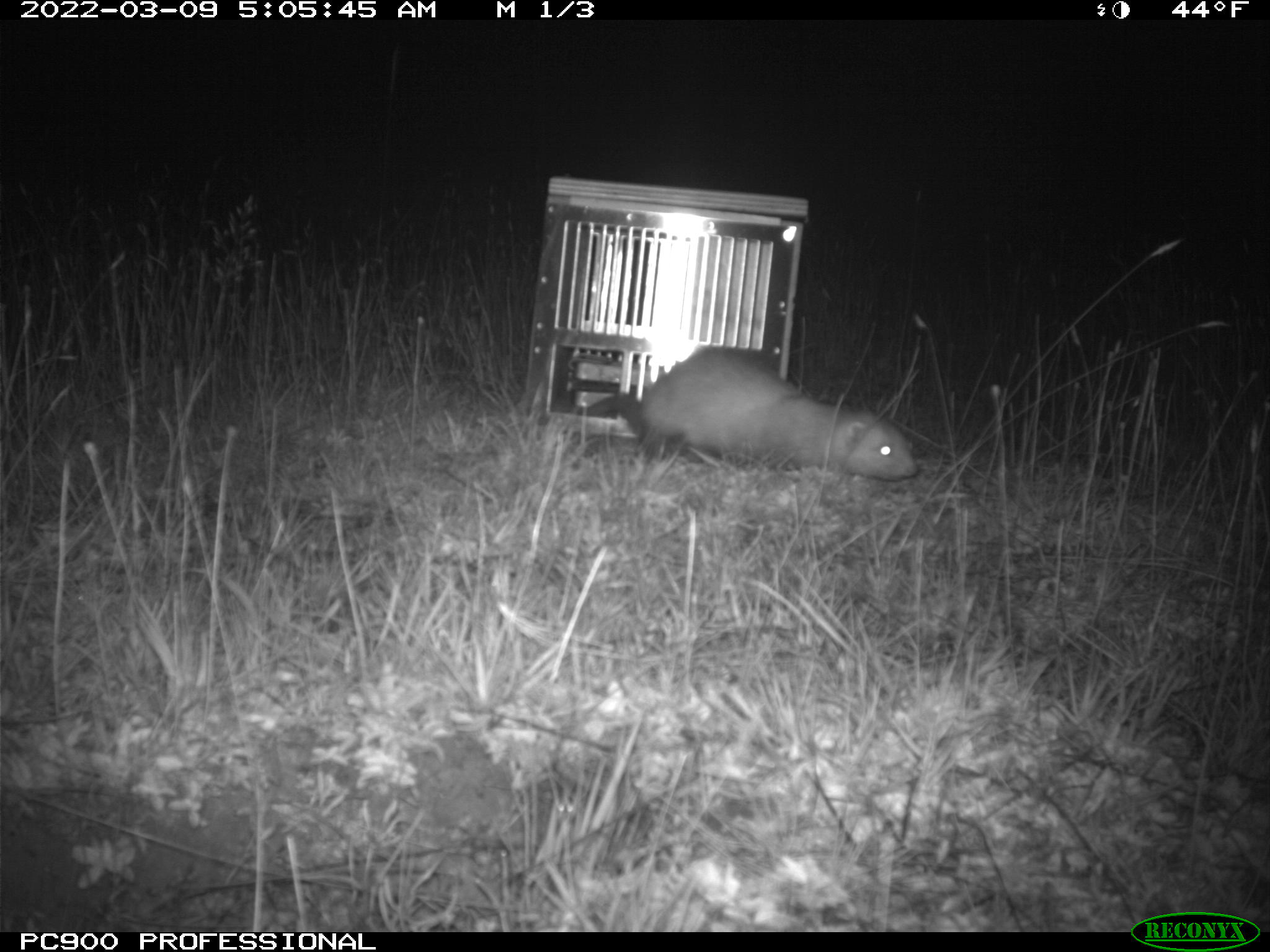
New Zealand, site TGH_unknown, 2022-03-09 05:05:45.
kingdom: Animalia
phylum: Chordata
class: Mammalia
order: Carnivora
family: Mustelidae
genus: Mustela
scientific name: Mustela furo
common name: ferret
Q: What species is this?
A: Ferret (Mustela furo).